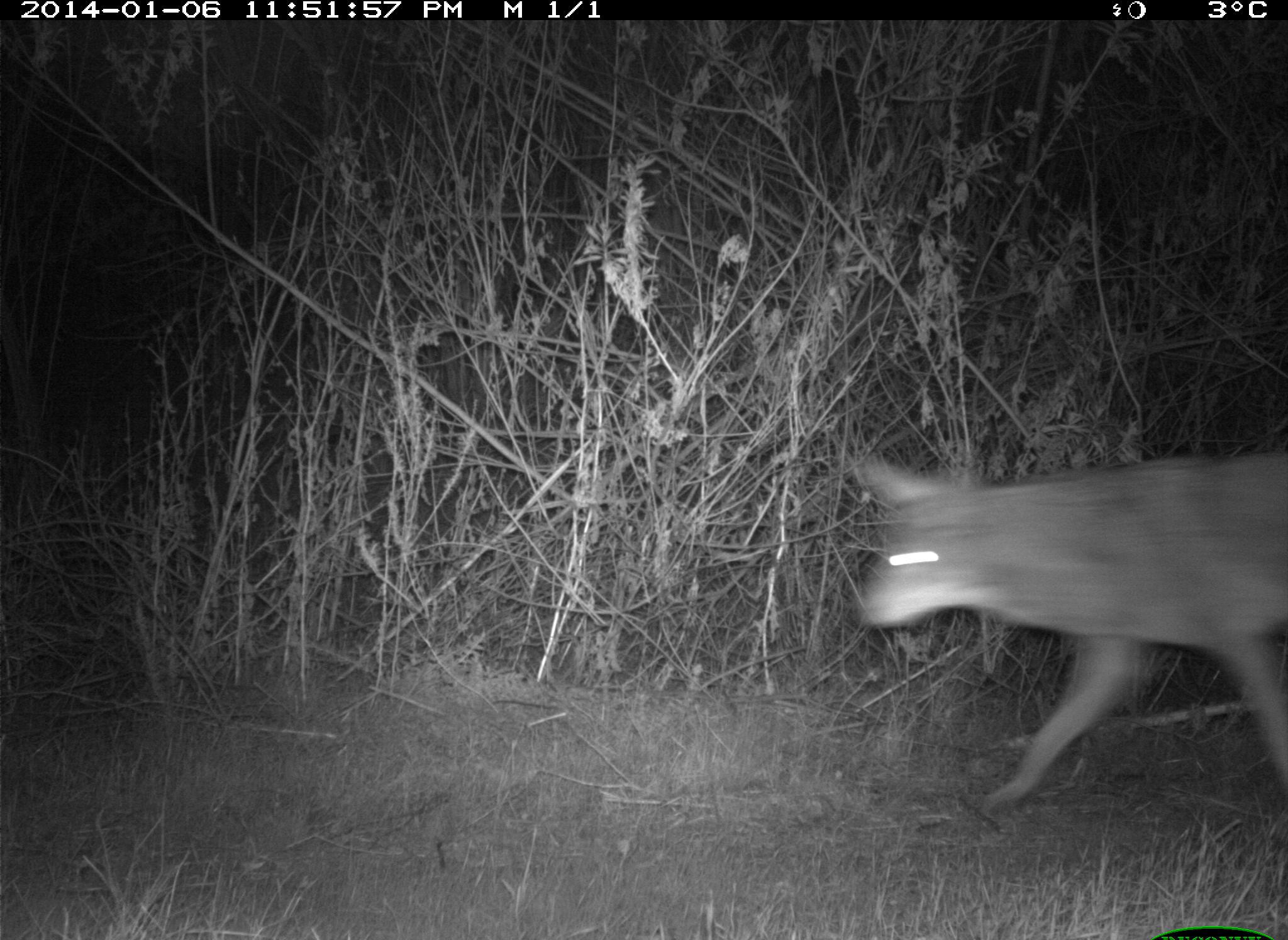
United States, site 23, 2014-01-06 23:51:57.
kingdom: Animalia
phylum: Chordata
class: Mammalia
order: Carnivora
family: Canidae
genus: Canis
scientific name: Canis latrans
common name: coyote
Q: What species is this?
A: Coyote (Canis latrans).